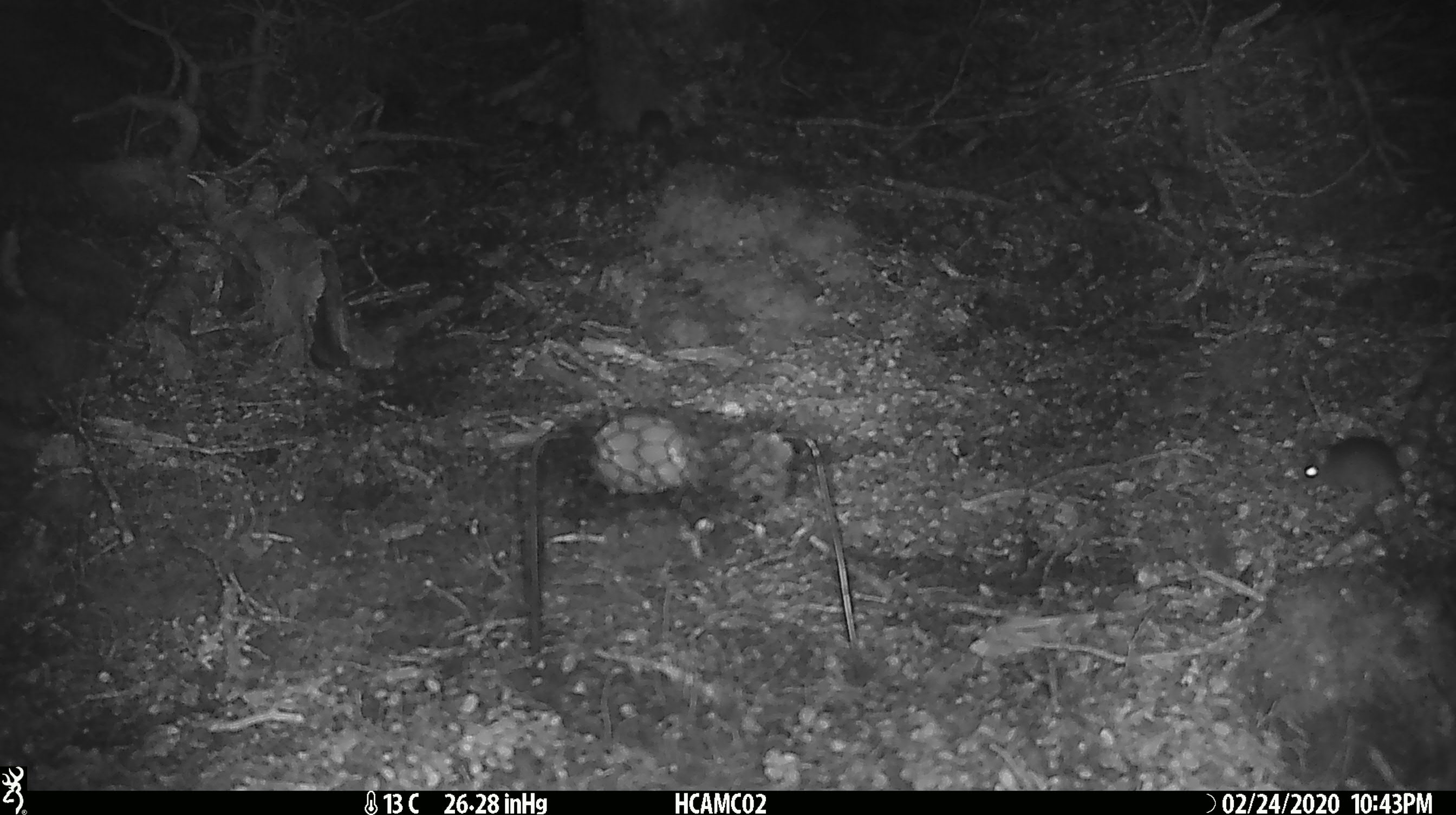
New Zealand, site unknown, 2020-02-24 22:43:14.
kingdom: Animalia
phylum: Chordata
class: Mammalia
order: Rodentia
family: Muridae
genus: Mus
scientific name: Mus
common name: mouse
Mouse (Mus).